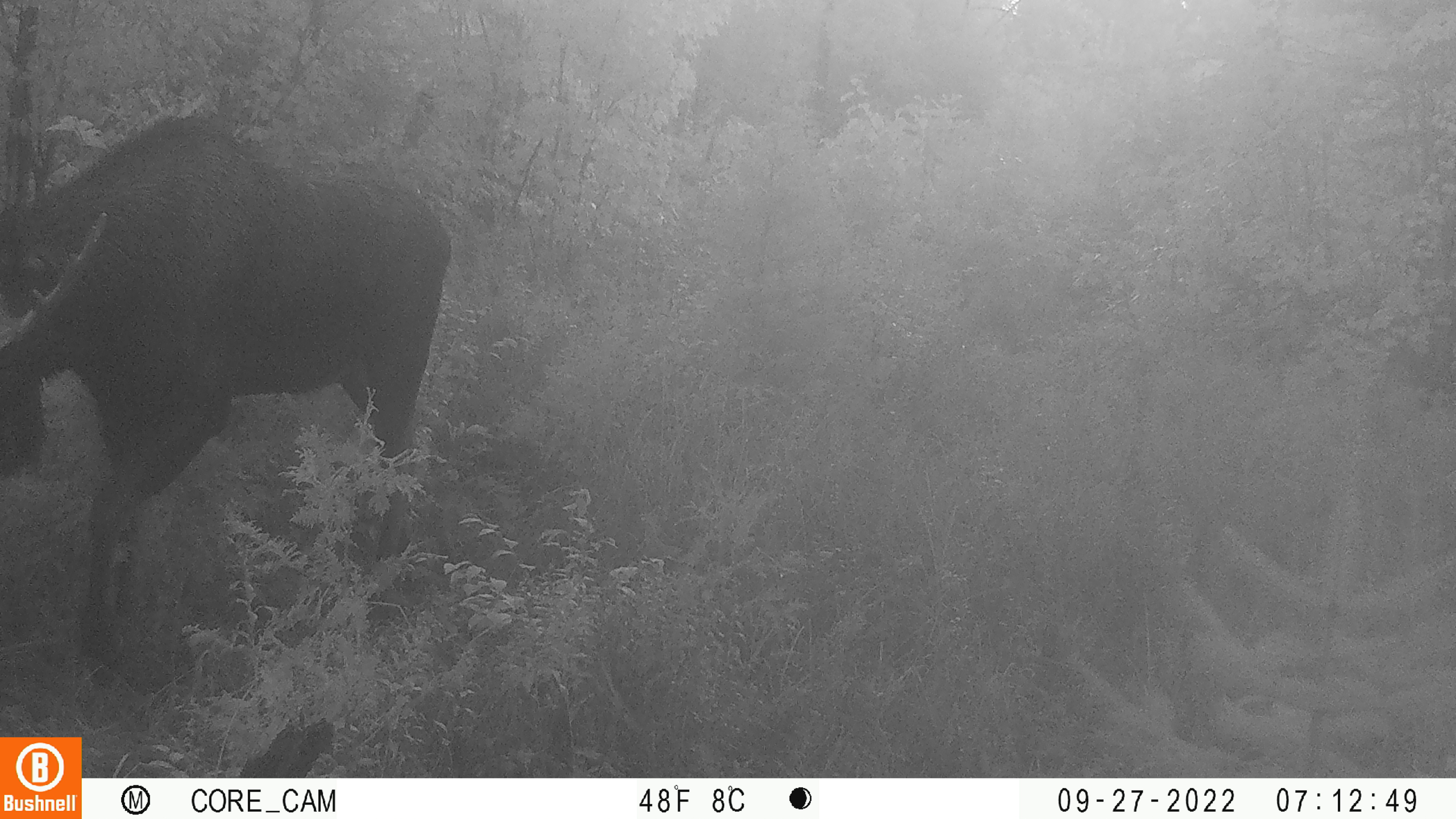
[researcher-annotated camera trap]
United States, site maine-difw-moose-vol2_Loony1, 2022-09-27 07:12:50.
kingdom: Animalia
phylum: Chordata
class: Mammalia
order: Artiodactyla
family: Cervidae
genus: Alces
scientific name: Alces alces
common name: moose